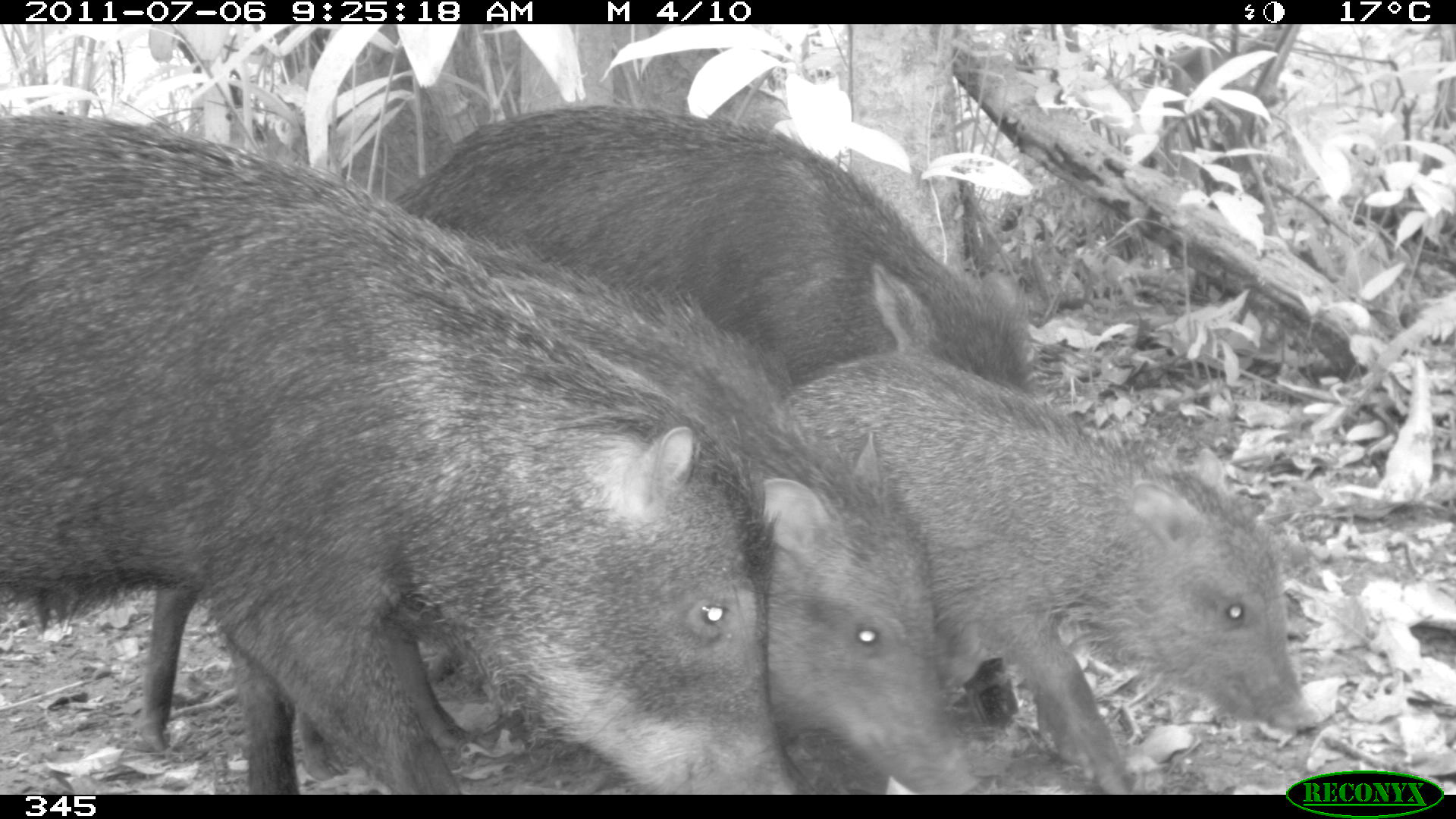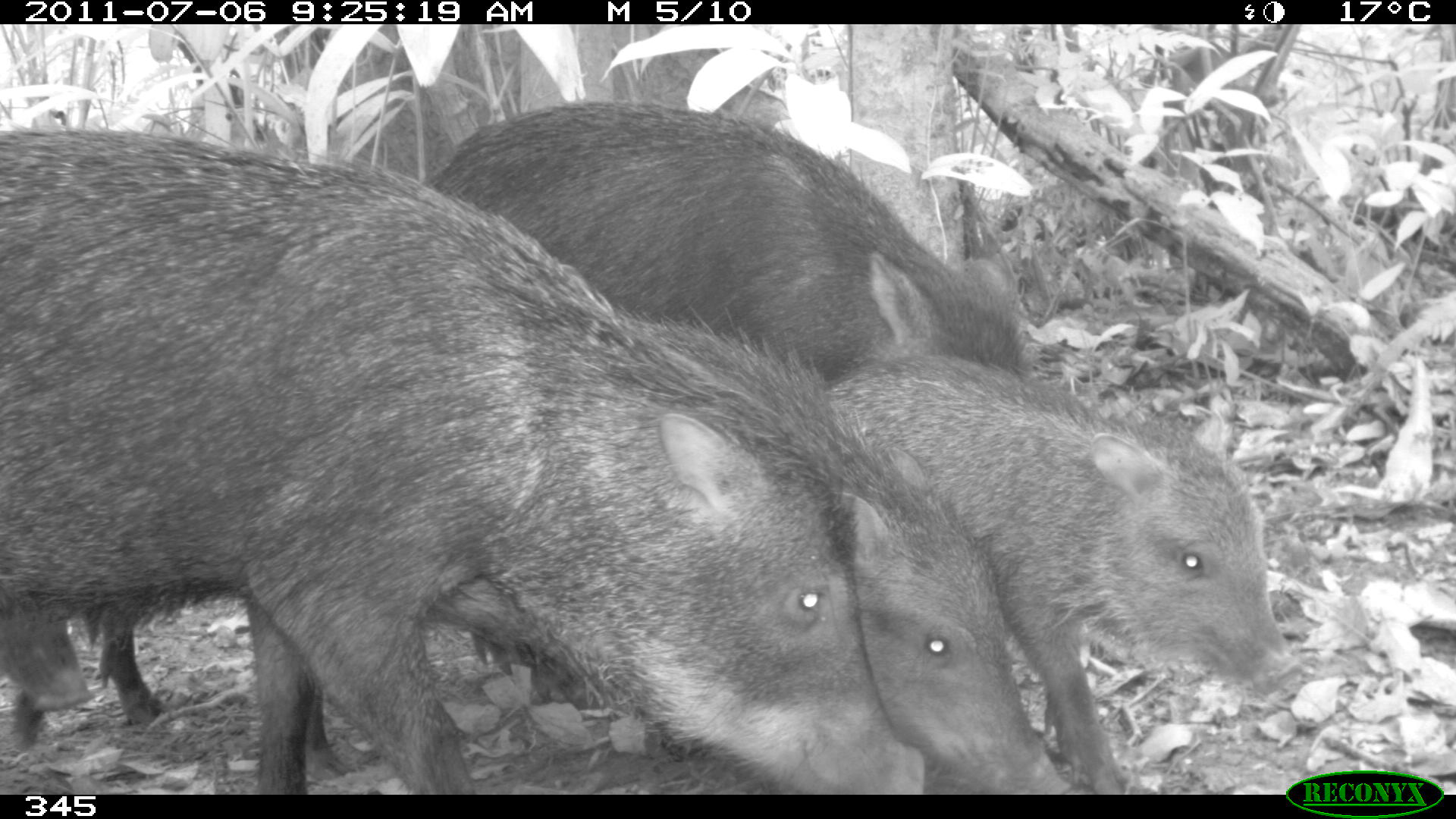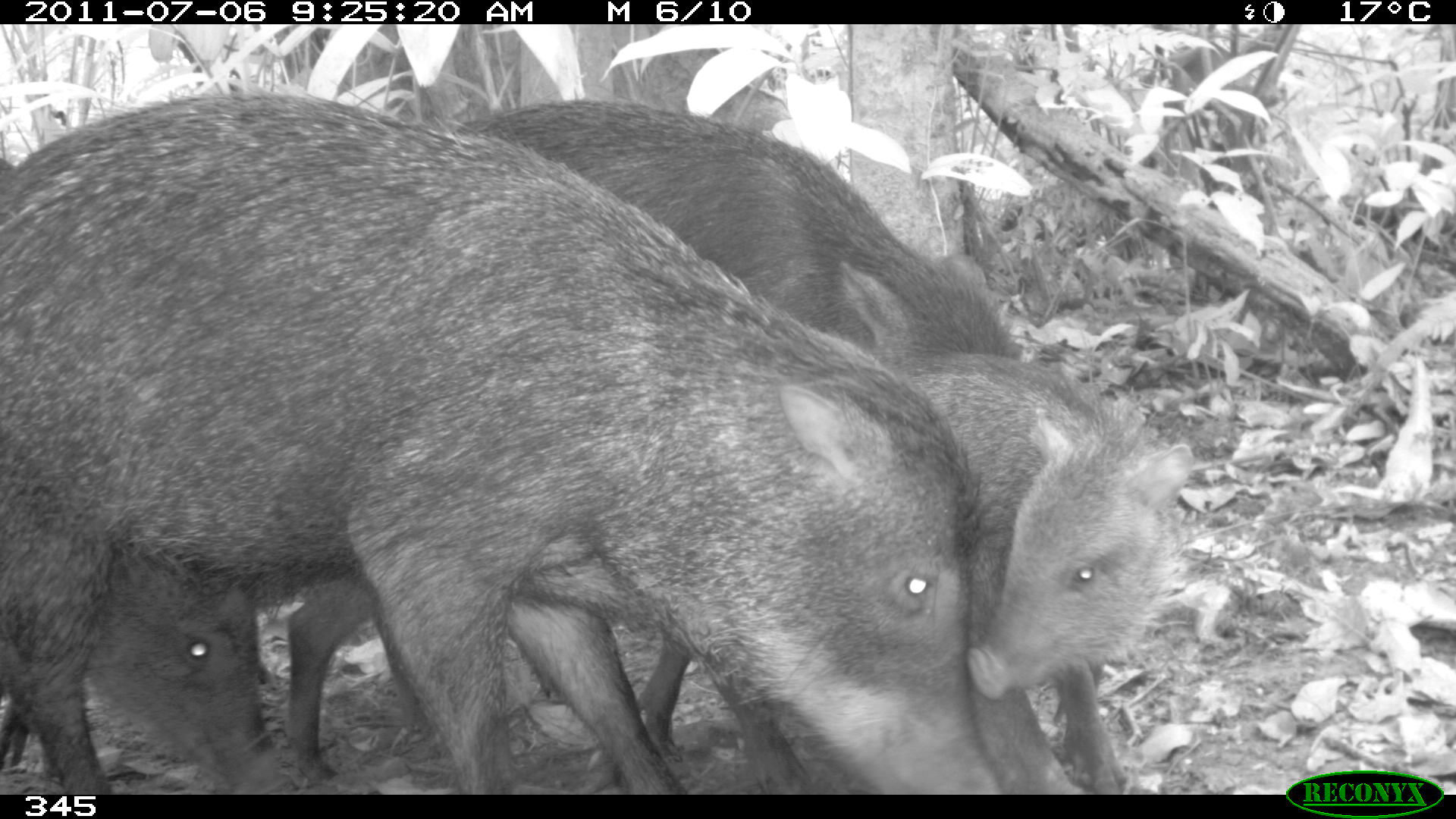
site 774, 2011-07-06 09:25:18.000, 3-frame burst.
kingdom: Animalia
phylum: Chordata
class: Mammalia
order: Artiodactyla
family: Tayassuidae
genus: Tayassu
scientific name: Tayassu pecari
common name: white-lipped peccary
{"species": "Tayassu pecari (white-lipped peccary)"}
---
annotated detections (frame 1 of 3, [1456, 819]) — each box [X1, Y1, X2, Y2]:
tayassu pecari: [0, 111, 822, 796]; [134, 221, 987, 792]; [781, 349, 1308, 789]; [387, 101, 1041, 397]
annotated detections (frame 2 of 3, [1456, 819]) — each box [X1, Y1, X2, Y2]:
tayassu pecari: [0, 123, 927, 787]; [92, 309, 1077, 787]; [402, 94, 1037, 706]; [820, 352, 1299, 790]; [0, 590, 92, 716]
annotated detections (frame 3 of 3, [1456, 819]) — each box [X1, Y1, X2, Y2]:
tayassu pecari: [0, 90, 996, 786]; [282, 95, 1018, 787]; [608, 347, 1196, 790]; [0, 525, 287, 784]